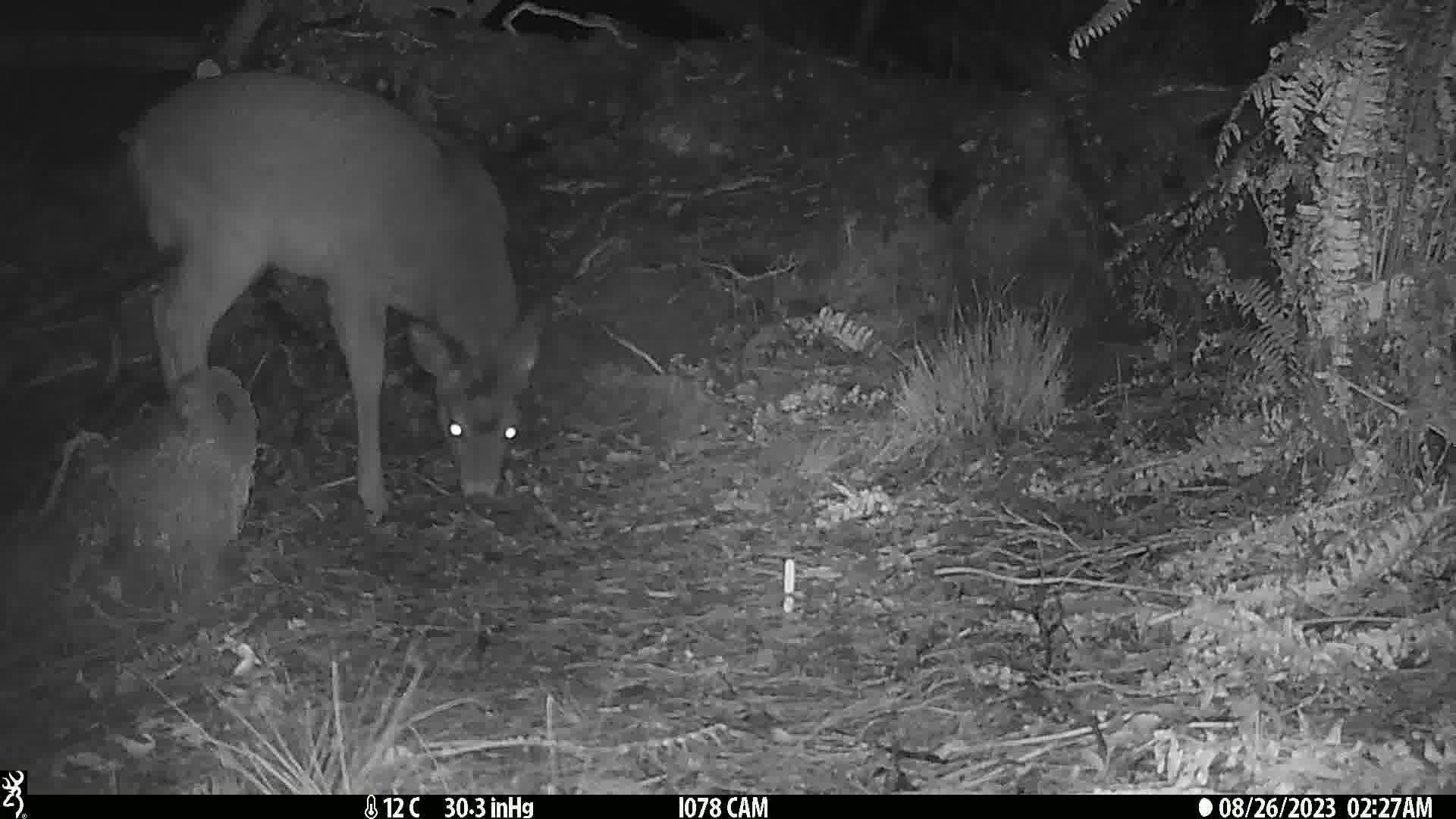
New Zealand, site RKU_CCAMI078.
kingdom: Animalia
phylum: Chordata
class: Mammalia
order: Artiodactyla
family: Cervidae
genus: Odocoileus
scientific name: Odocoileus virginianus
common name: white-tailed deer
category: white tailed deer